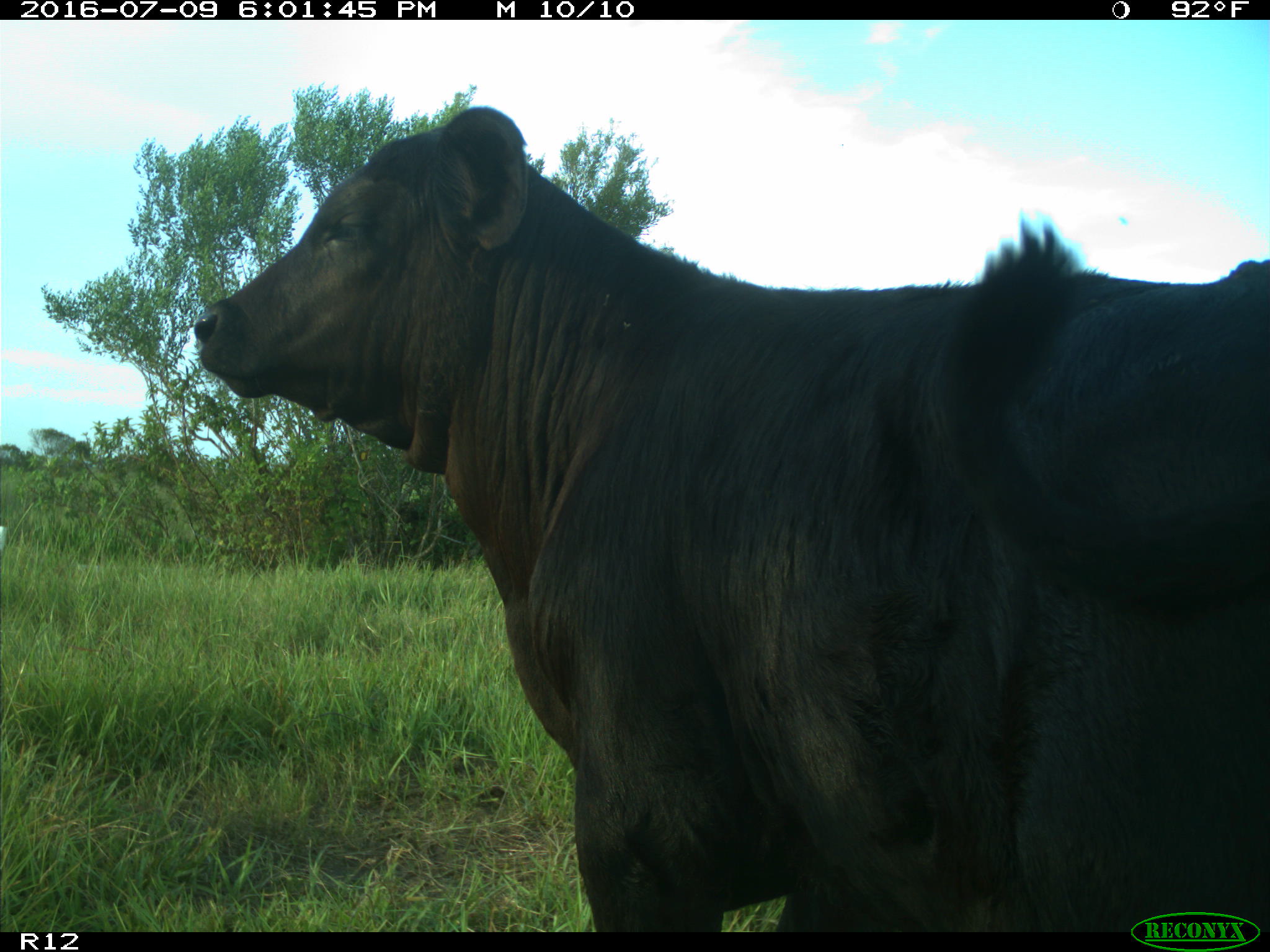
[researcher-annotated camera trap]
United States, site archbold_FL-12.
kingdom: Animalia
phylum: Chordata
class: Mammalia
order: Artiodactyla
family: Bovidae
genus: Bos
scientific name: Bos taurus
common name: domestic cow